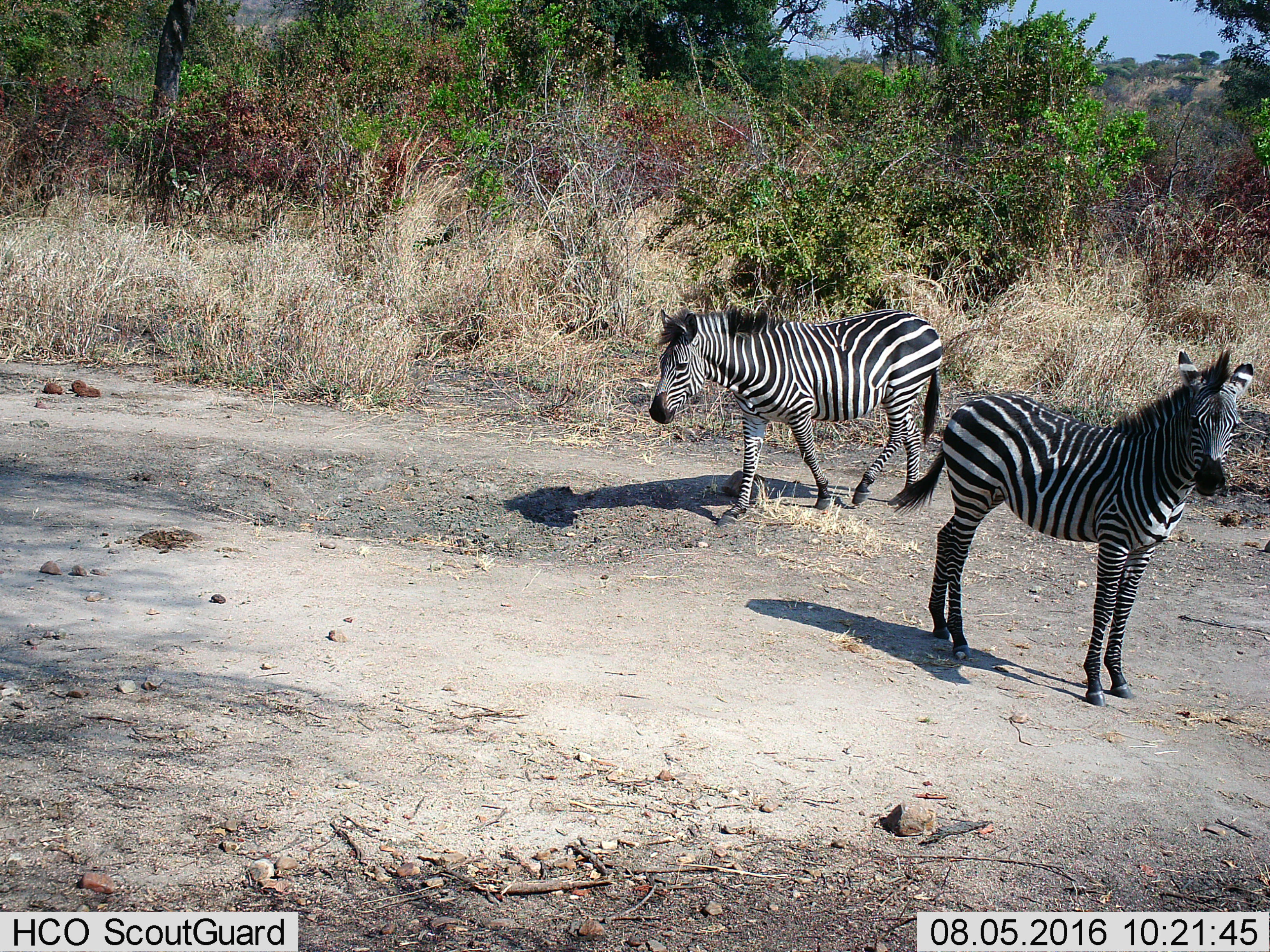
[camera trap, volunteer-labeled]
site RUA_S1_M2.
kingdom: Animalia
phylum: Chordata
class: Mammalia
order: Perissodactyla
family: Equidae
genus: Equus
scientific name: Equus quagga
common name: plains zebra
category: zebraplains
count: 2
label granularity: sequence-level